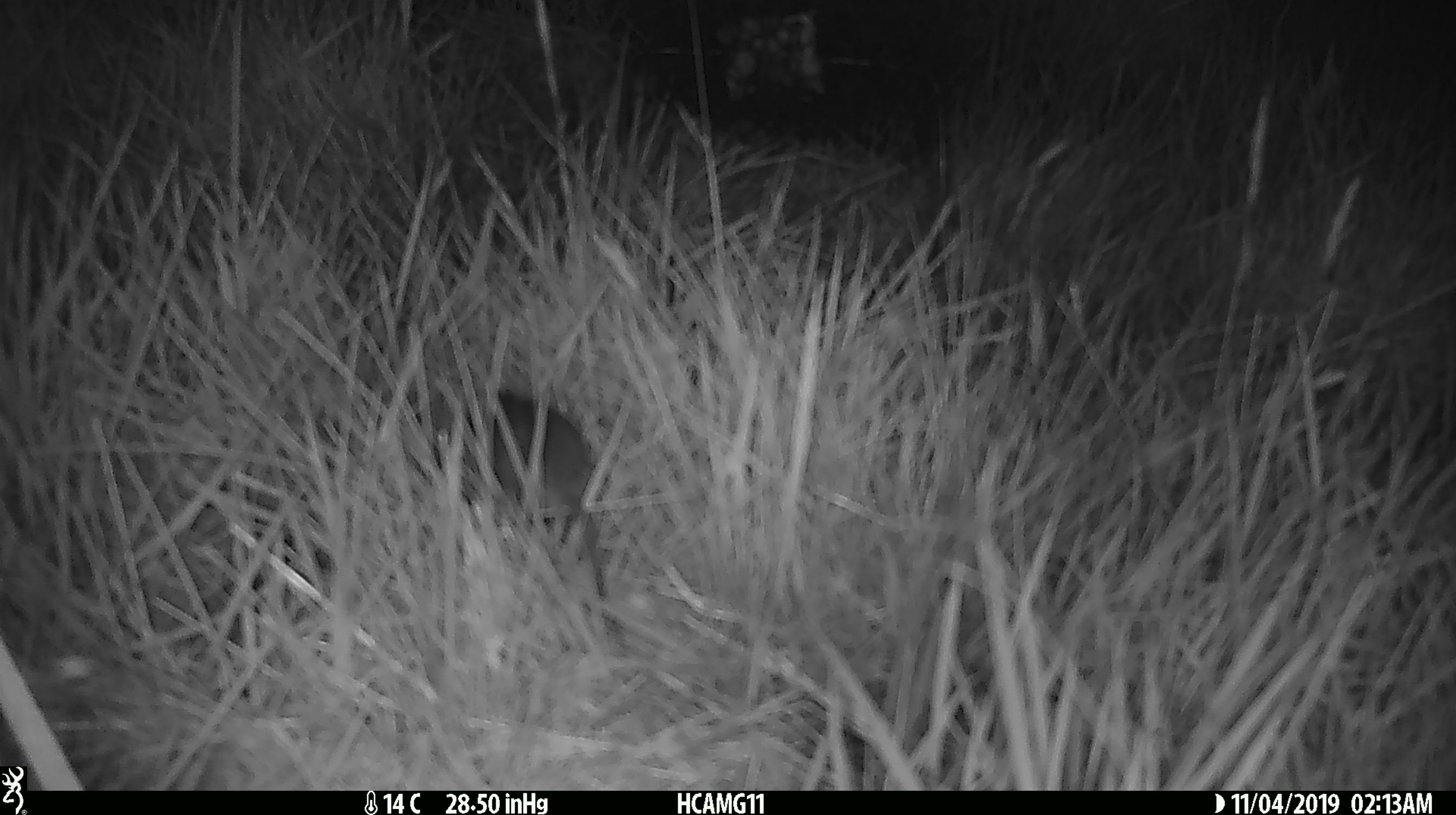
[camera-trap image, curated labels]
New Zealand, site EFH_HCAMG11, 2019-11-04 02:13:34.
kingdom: Animalia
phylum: Chordata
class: Mammalia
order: Rodentia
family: Muridae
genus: Mus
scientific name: Mus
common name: mouse